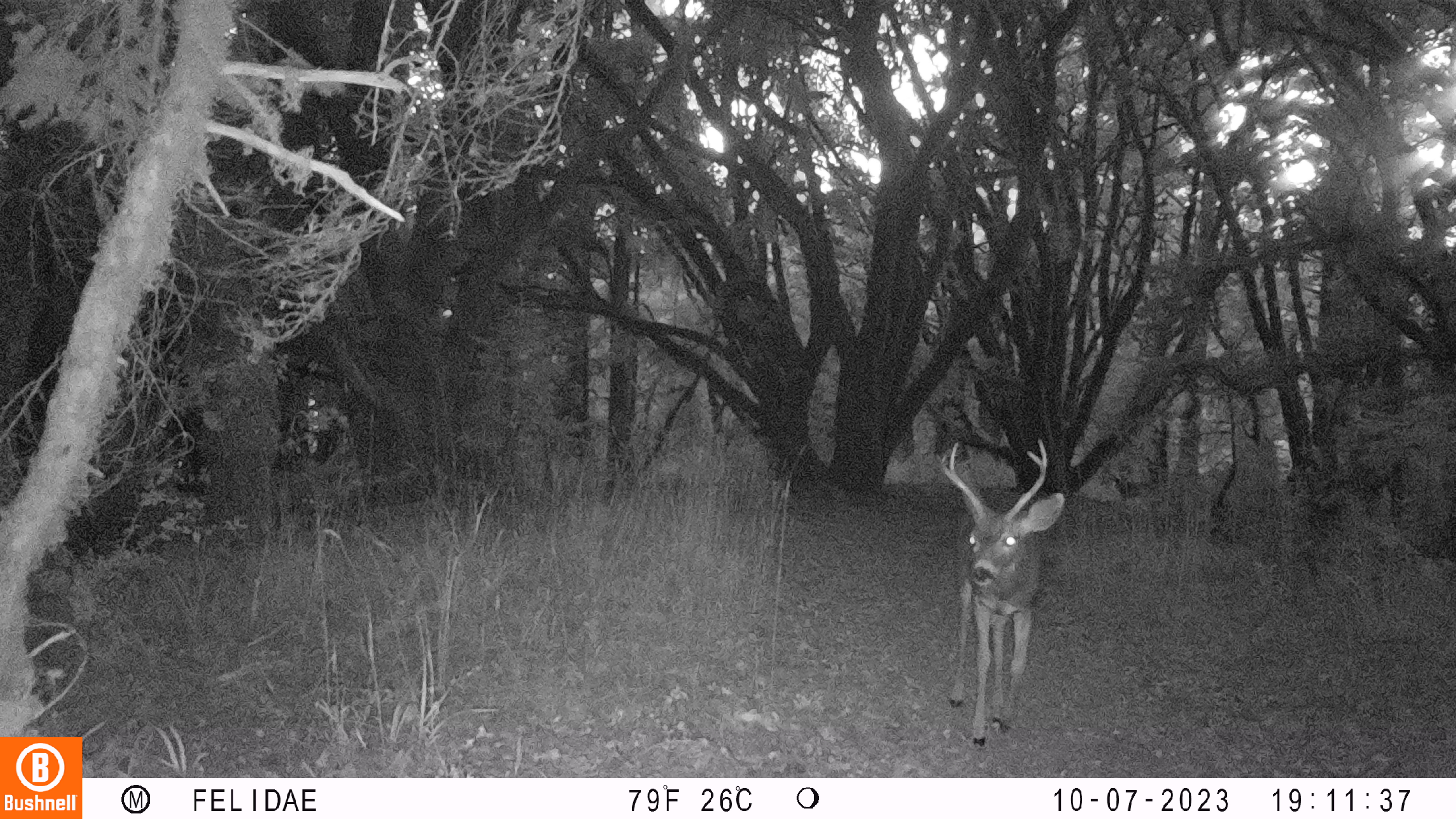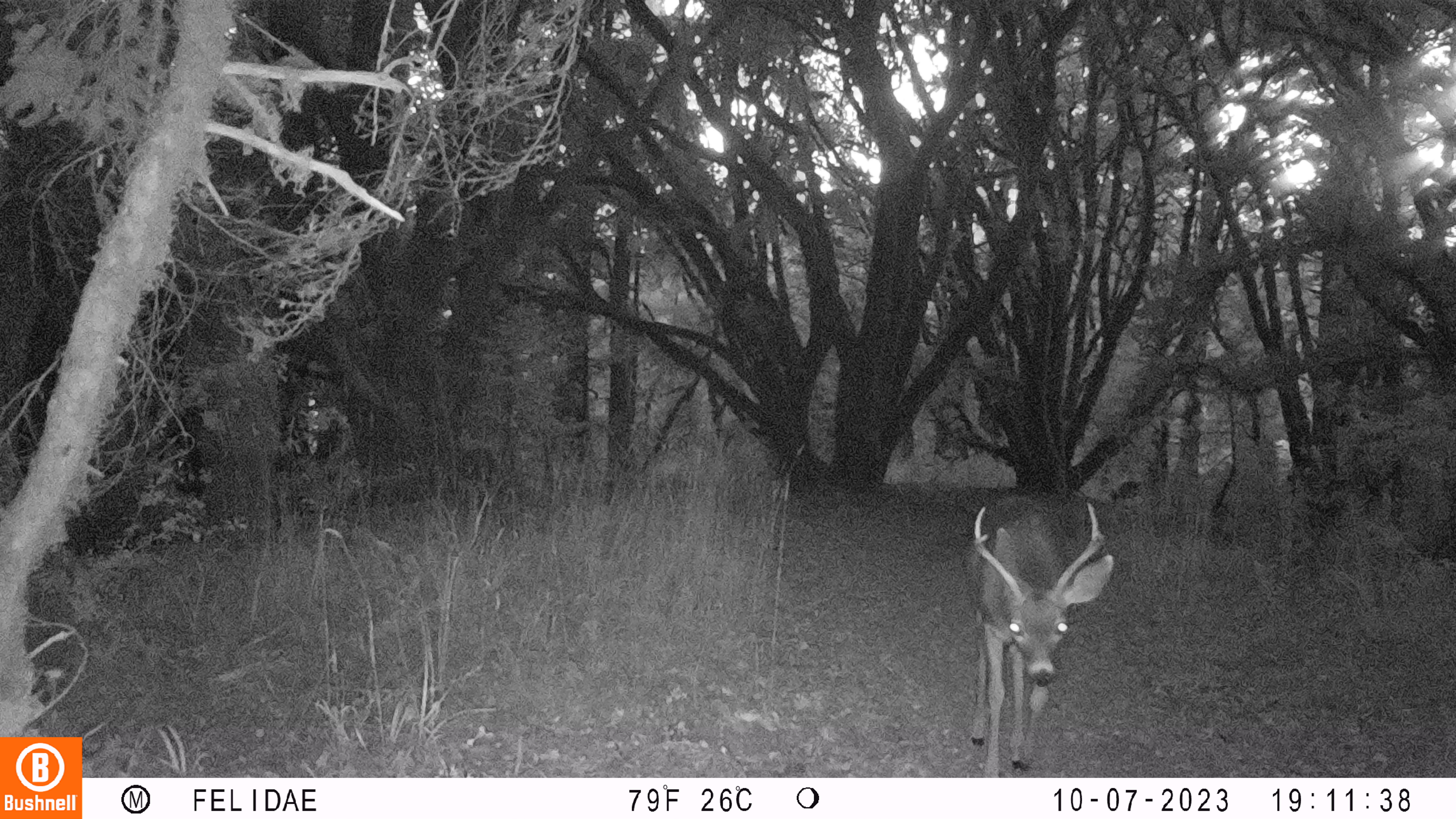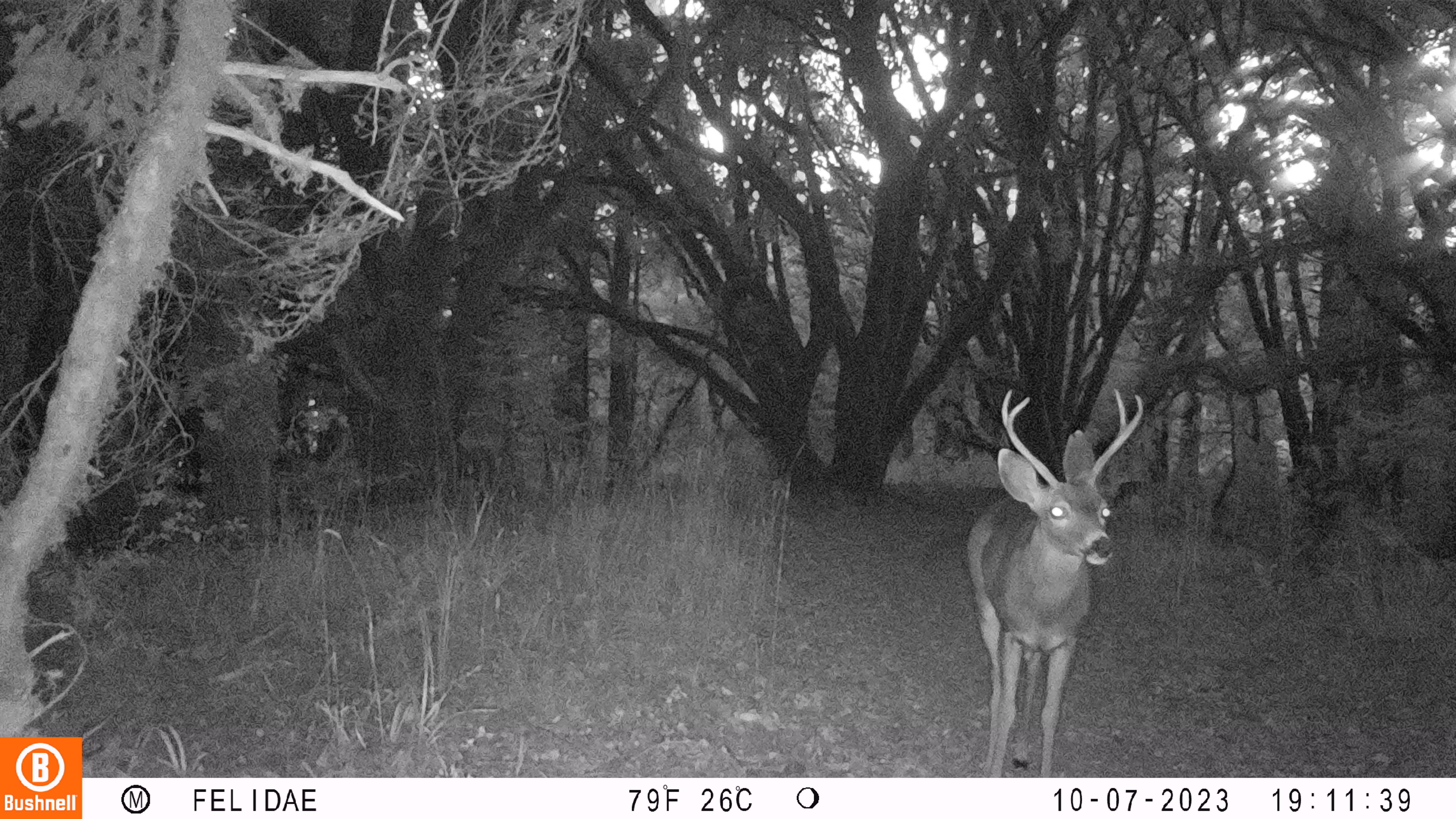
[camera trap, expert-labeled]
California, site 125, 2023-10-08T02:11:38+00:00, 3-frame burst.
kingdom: Animalia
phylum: Chordata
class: Mammalia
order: Artiodactyla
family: Cervidae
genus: Odocoileus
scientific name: Odocoileus hemionus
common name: mule deer